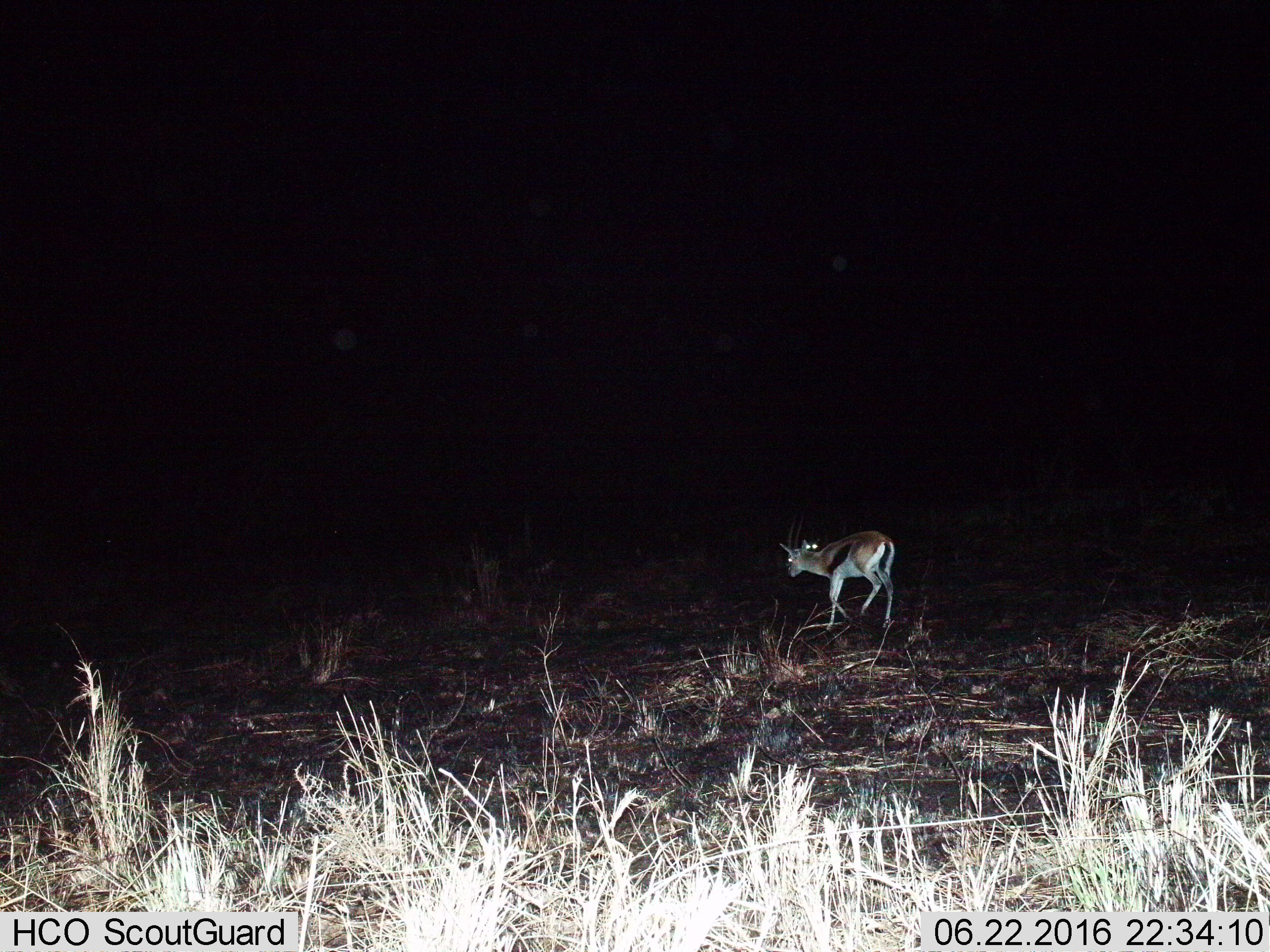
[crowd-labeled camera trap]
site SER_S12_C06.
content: unidentified animal